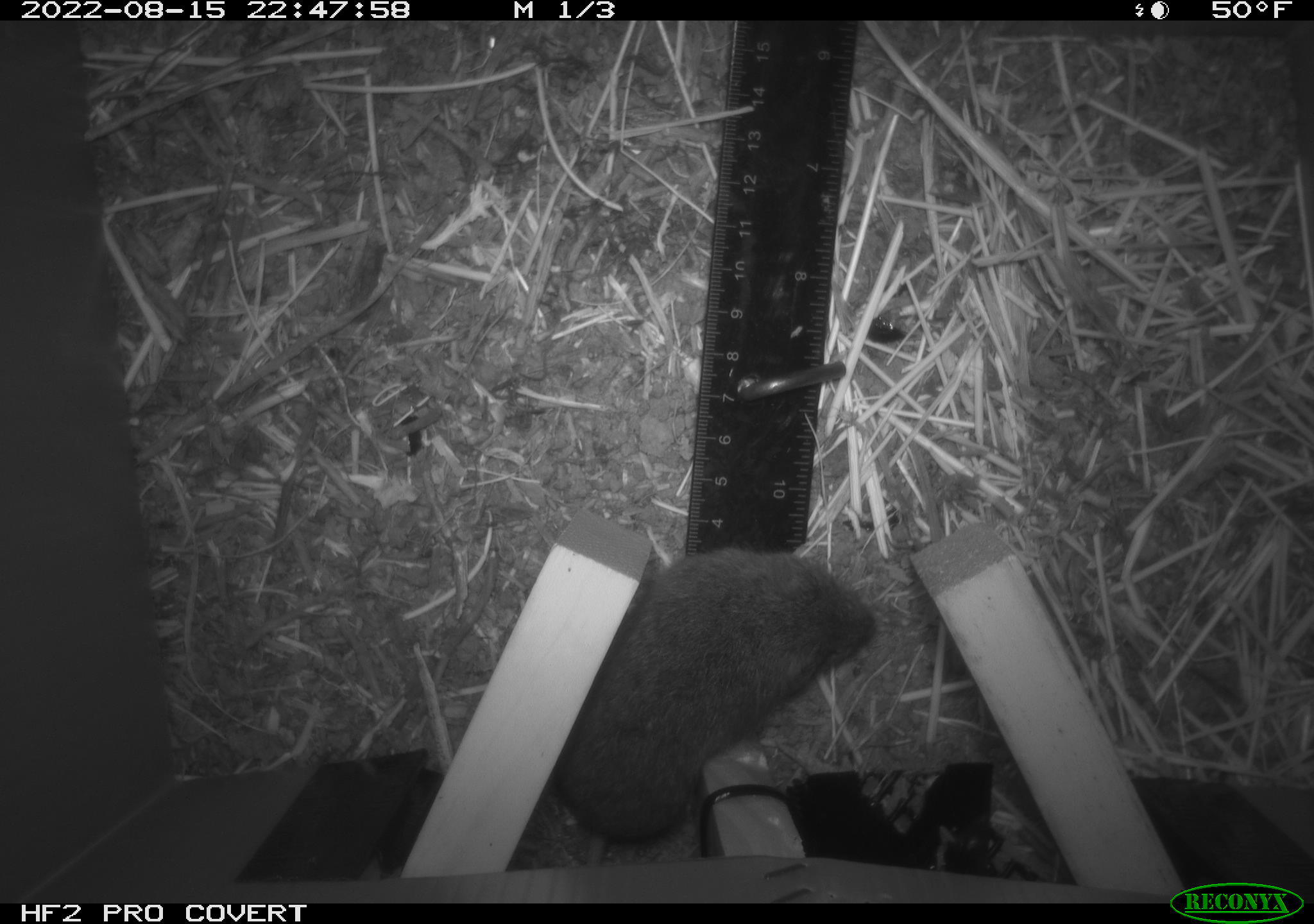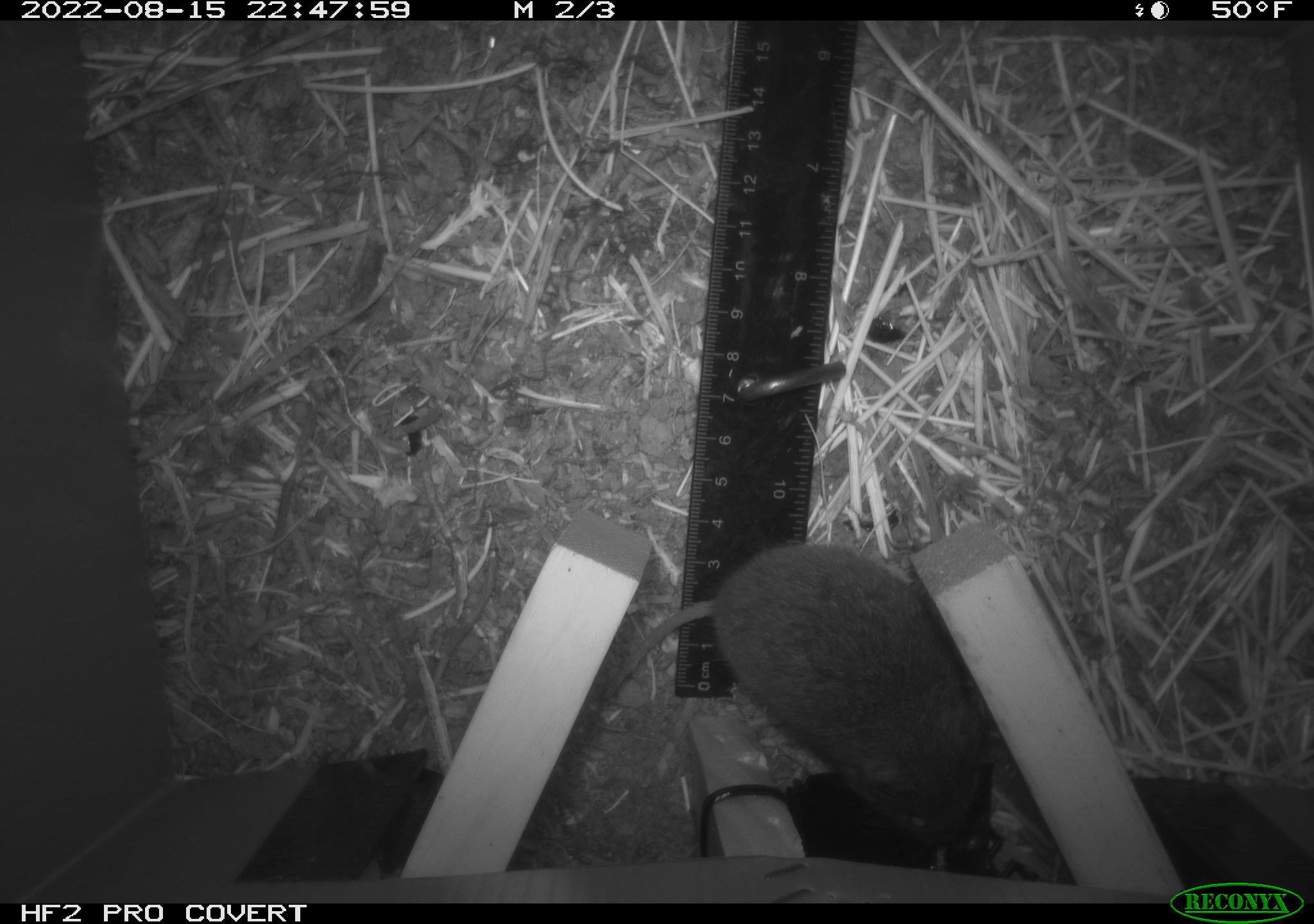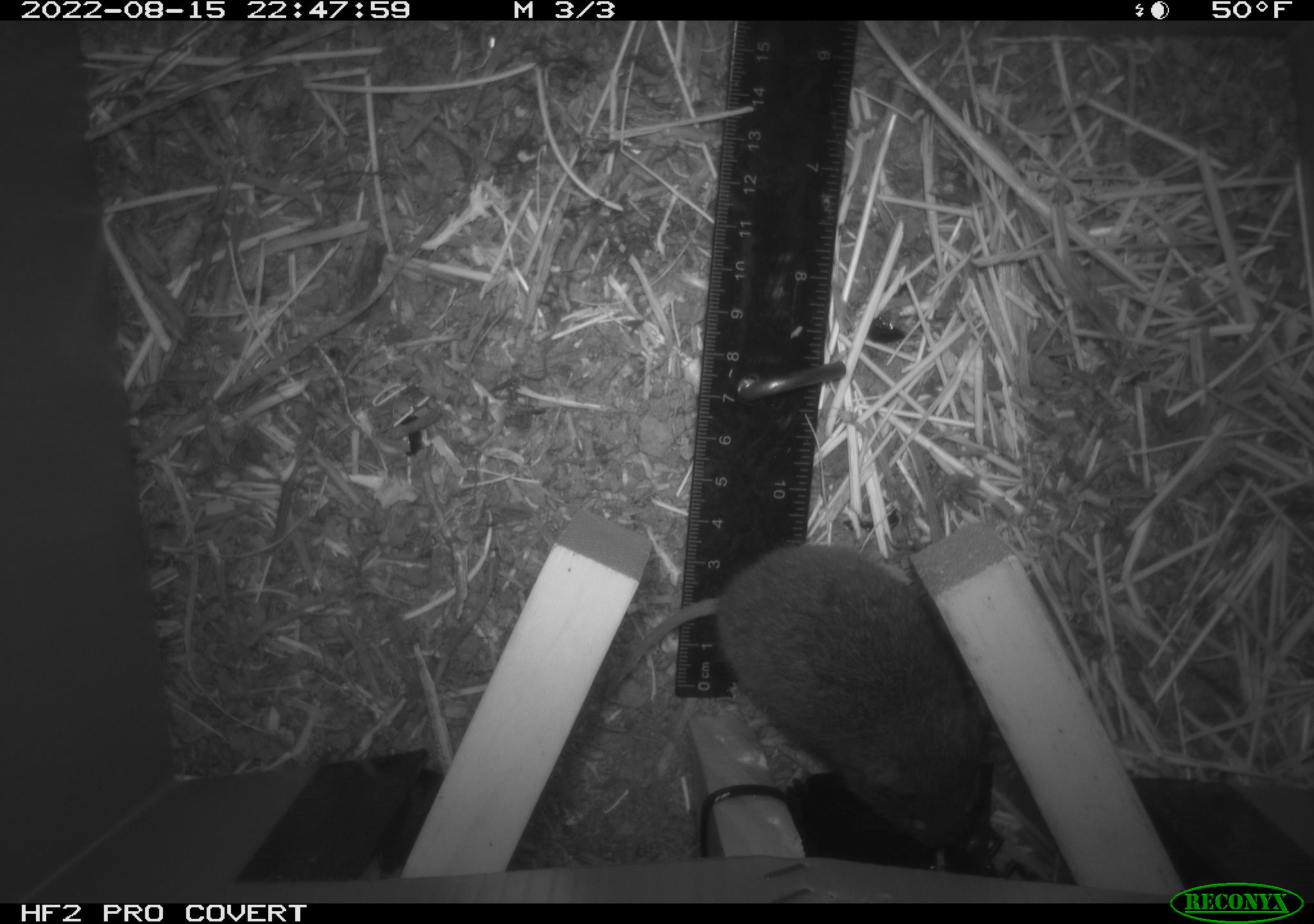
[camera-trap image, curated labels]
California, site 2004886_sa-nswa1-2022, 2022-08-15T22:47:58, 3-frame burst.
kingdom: Animalia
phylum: Chordata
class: Mammalia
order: Rodentia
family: Cricetidae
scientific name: Cricetidae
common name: hamsters, voles, lemmings, and allies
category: cricetidae family